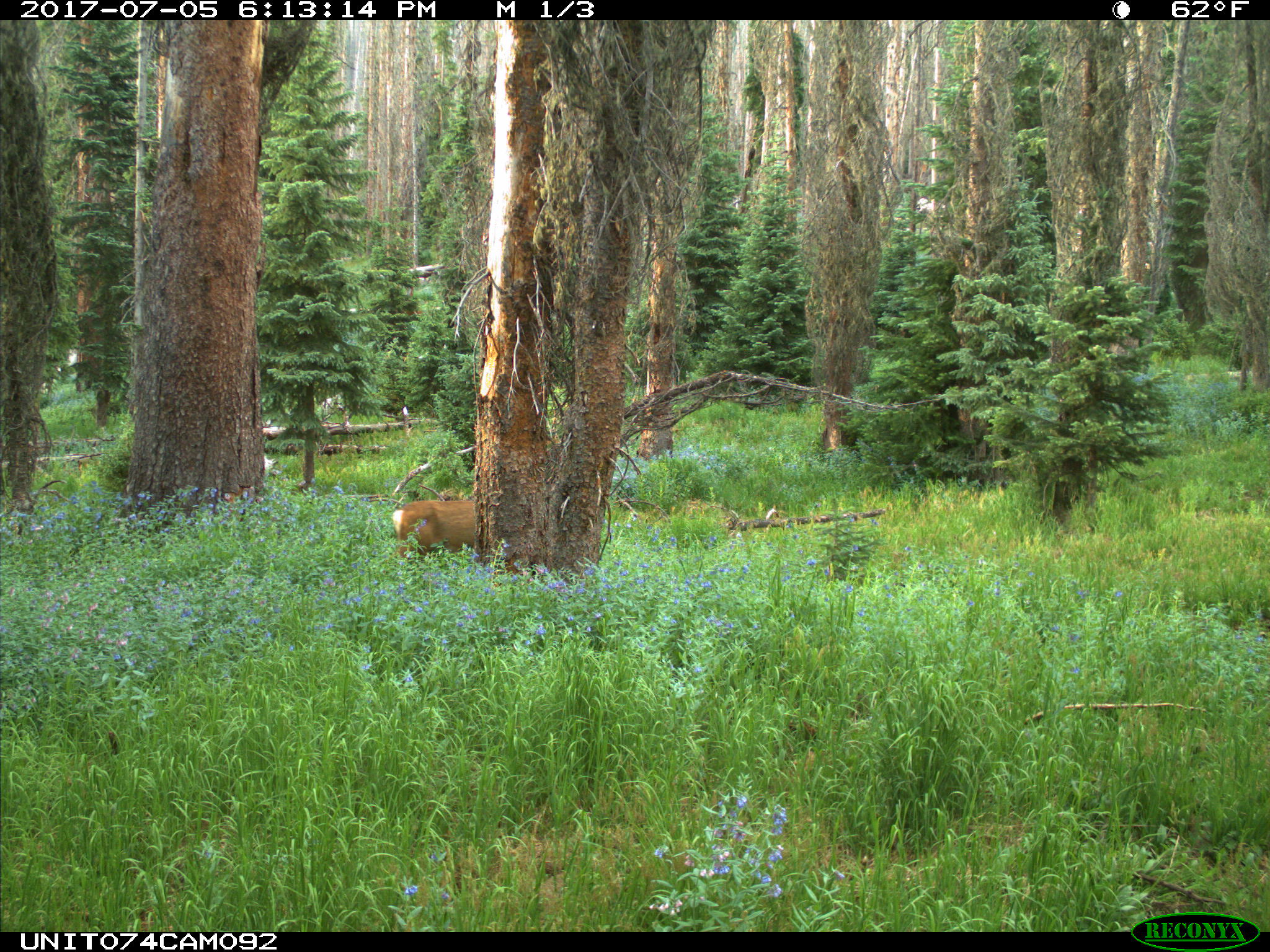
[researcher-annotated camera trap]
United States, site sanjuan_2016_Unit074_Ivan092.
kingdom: Animalia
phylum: Chordata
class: Mammalia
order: Artiodactyla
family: Cervidae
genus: Odocoileus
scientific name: Odocoileus hemionus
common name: mule deer